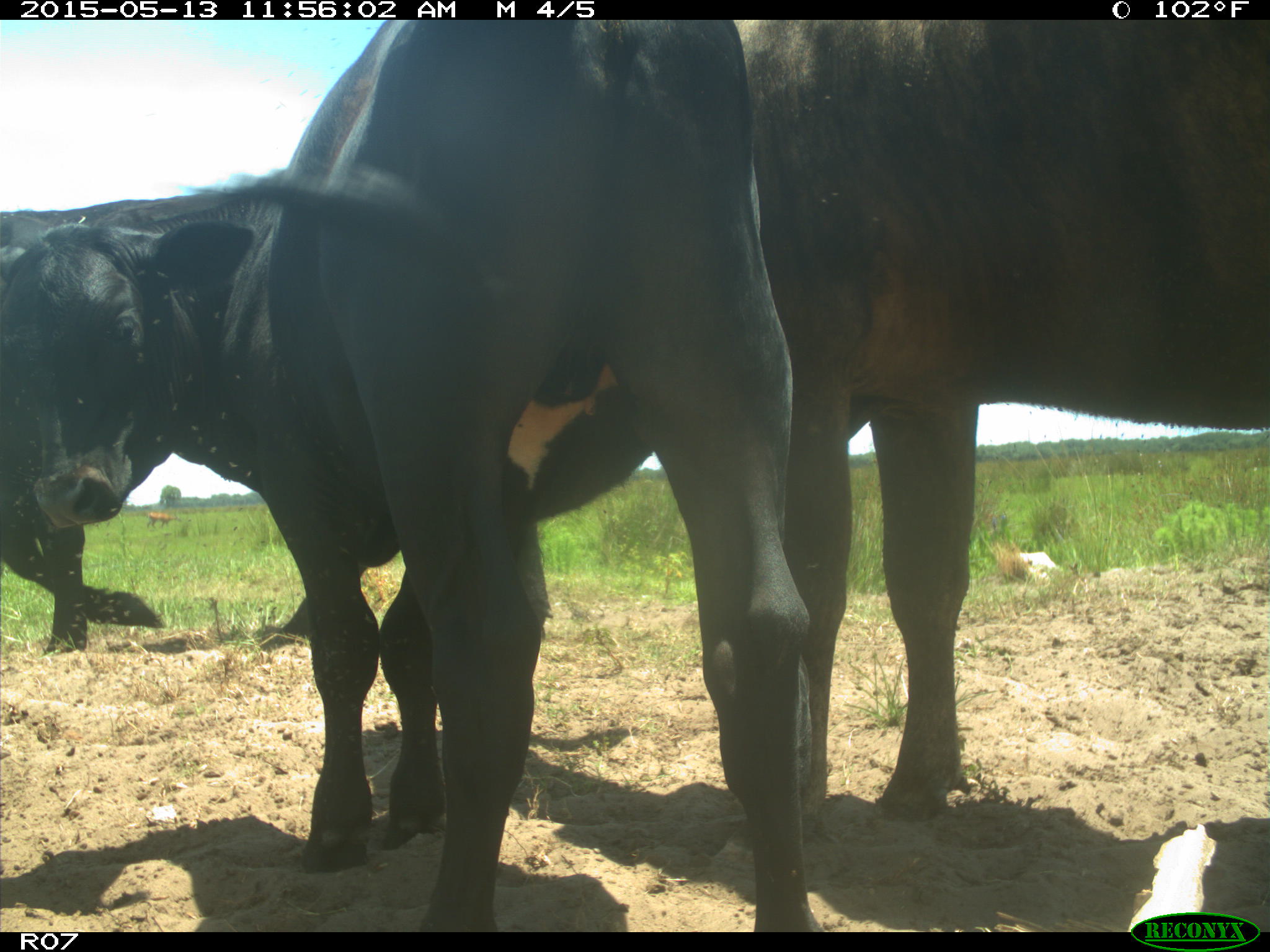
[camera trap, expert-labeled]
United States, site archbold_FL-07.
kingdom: Animalia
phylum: Chordata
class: Mammalia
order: Artiodactyla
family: Bovidae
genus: Bos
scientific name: Bos taurus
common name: domestic cow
Bos taurus (domestic cow).